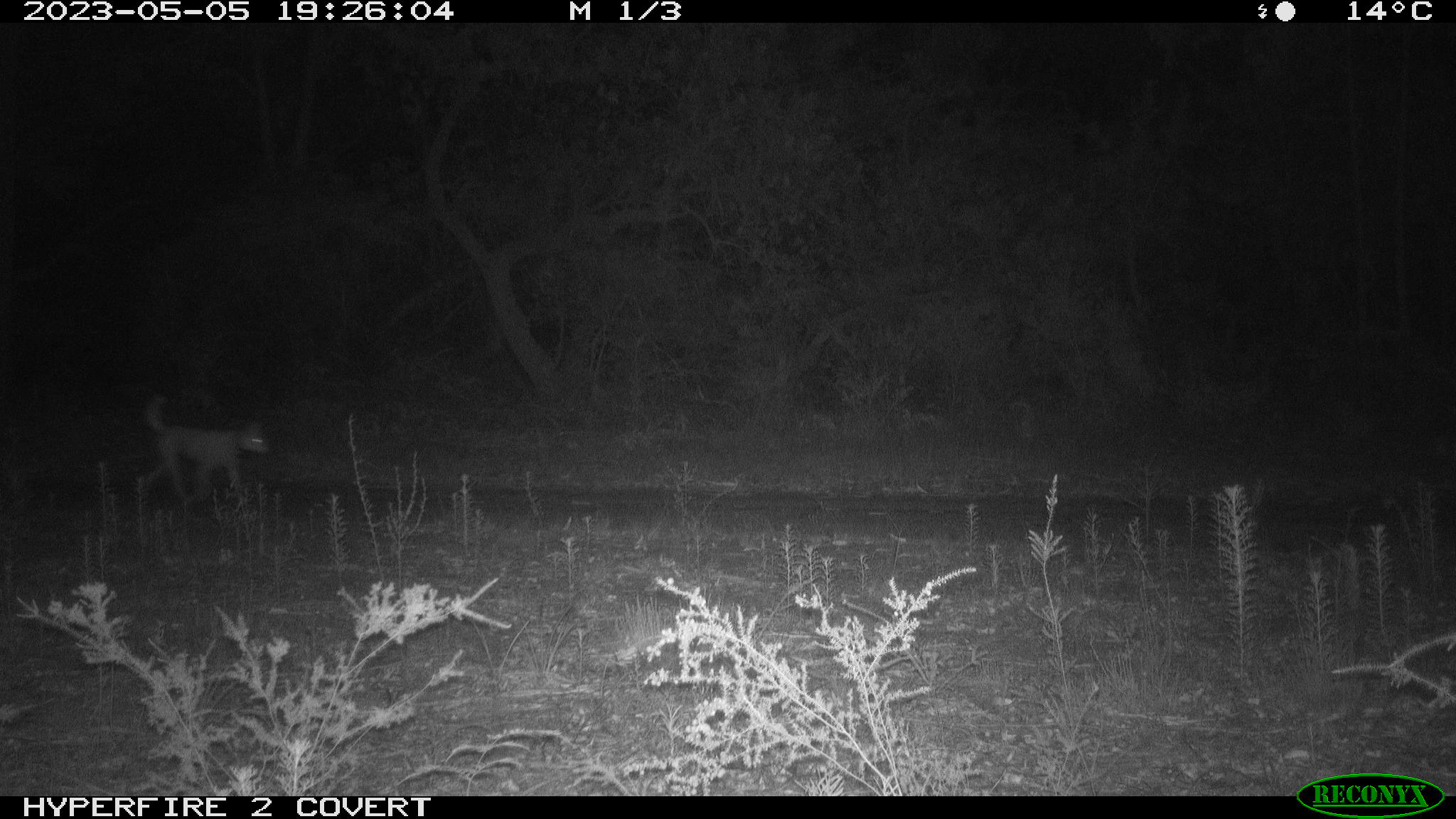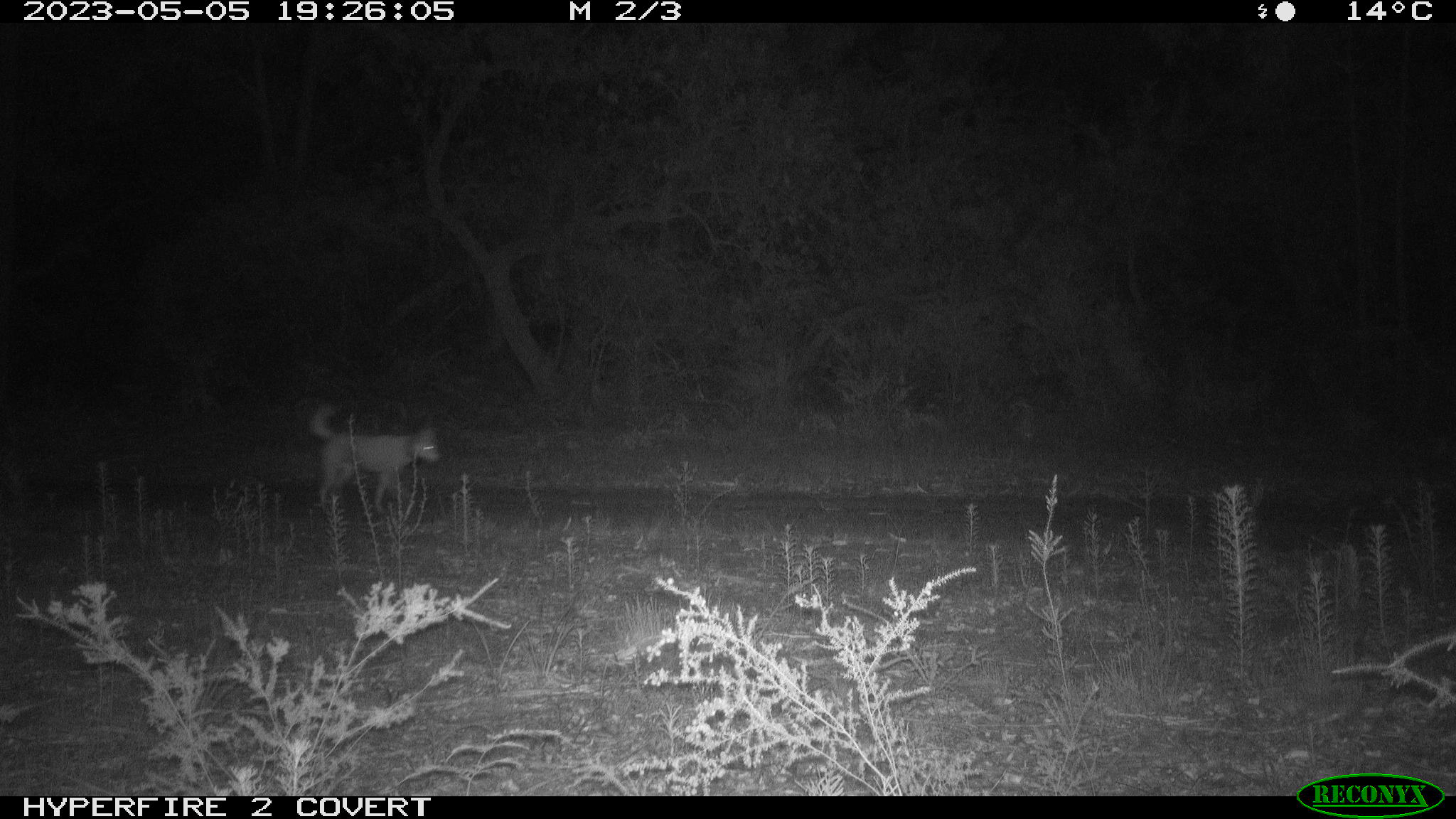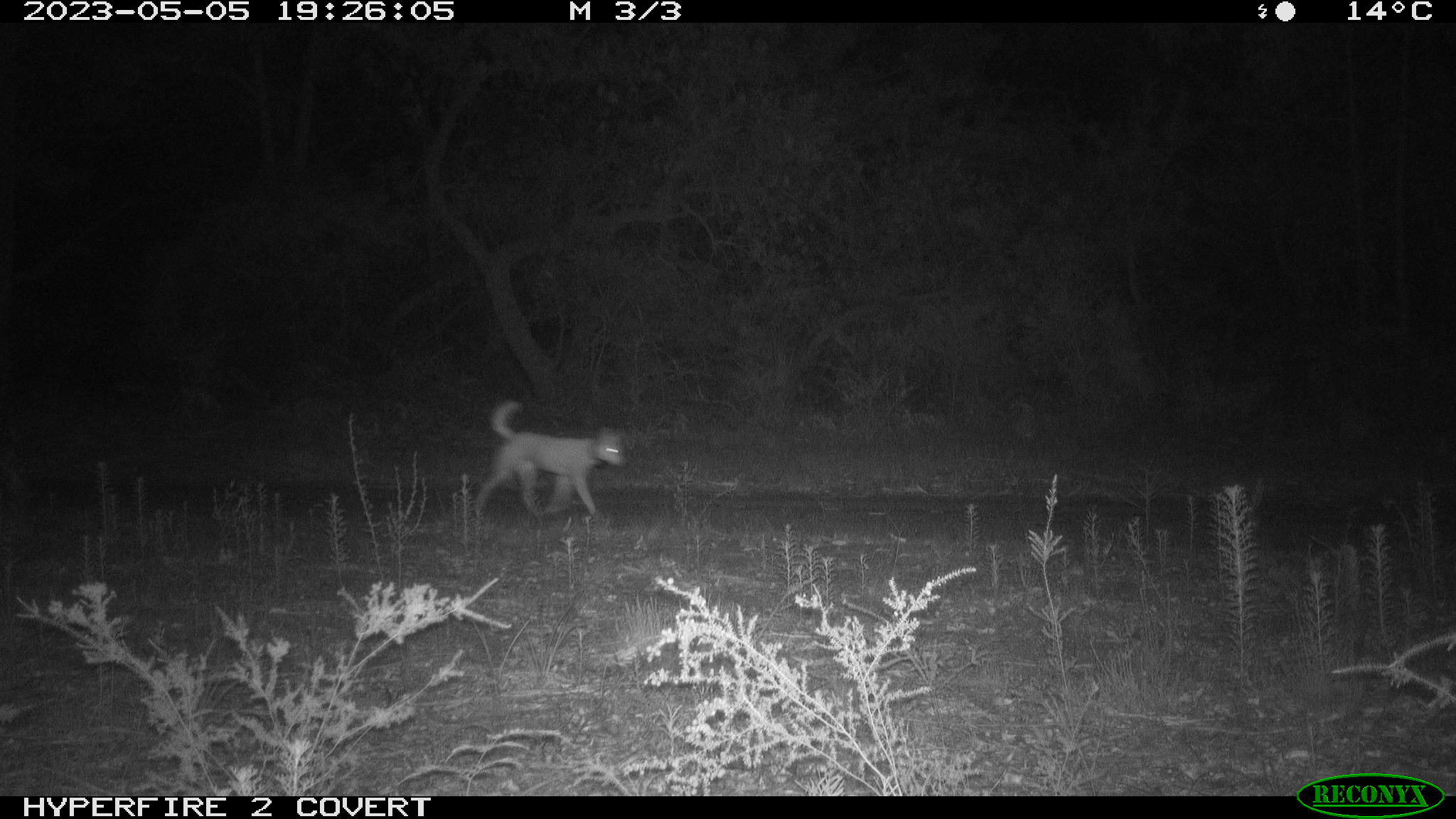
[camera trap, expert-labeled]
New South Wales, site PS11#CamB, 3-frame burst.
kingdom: Animalia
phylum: Chordata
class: Mammalia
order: Carnivora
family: Canidae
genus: Canis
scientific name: Canis familiaris dingo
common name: dingo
Dingo (Canis familiaris dingo).